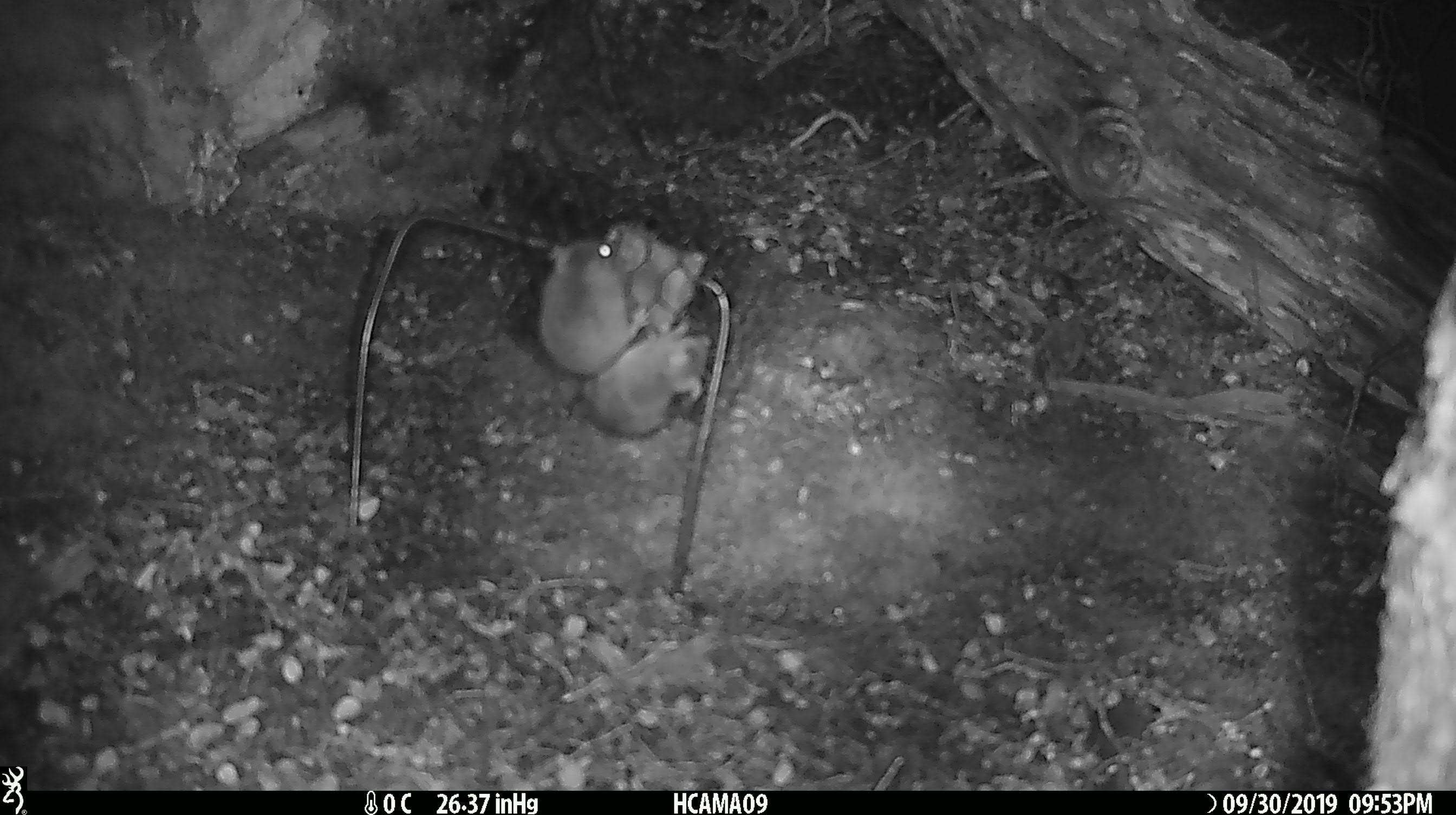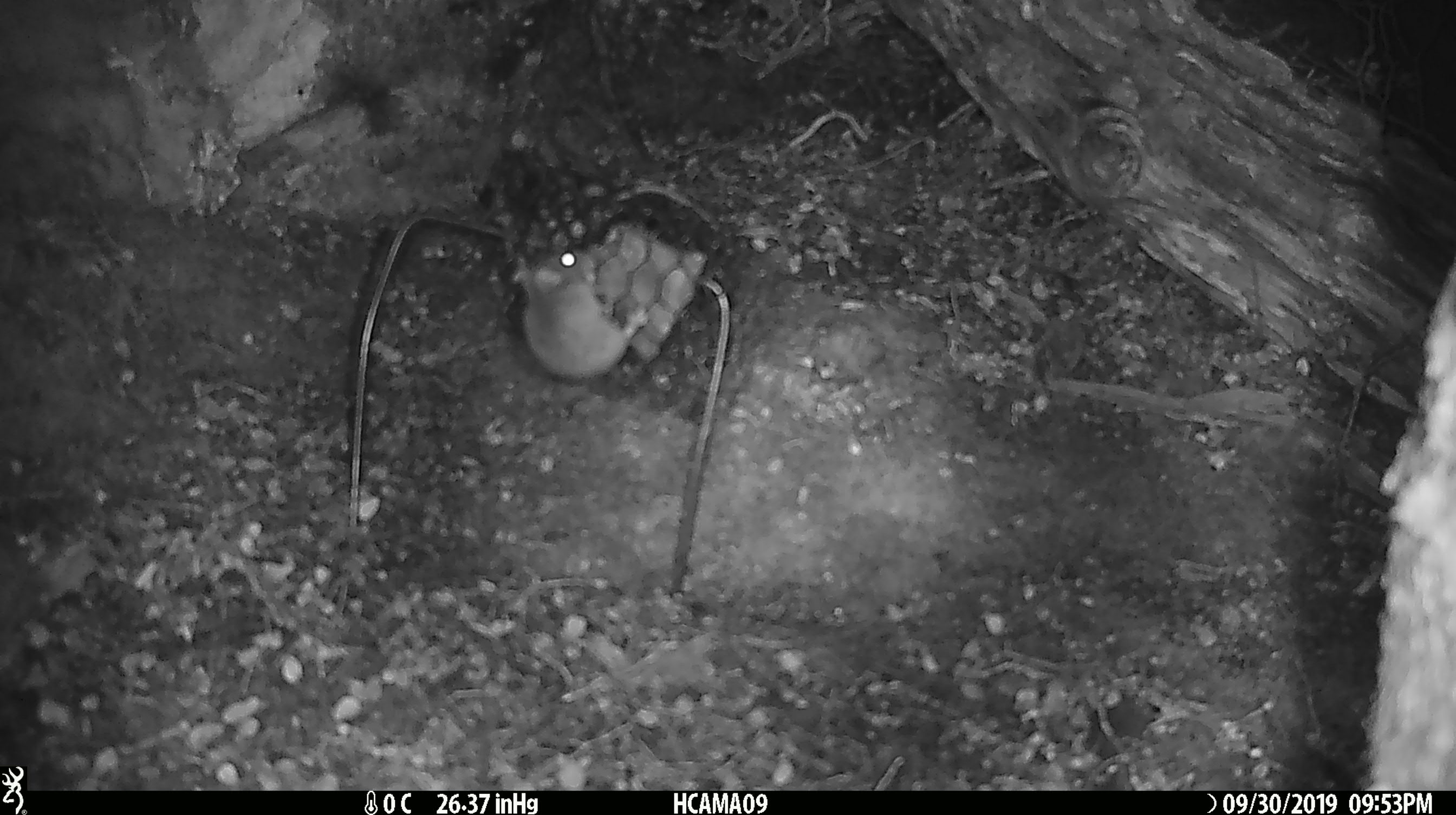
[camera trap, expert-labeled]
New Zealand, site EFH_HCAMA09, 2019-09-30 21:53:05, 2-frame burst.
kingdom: Animalia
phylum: Chordata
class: Mammalia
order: Rodentia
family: Muridae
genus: Mus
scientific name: Mus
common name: mouse